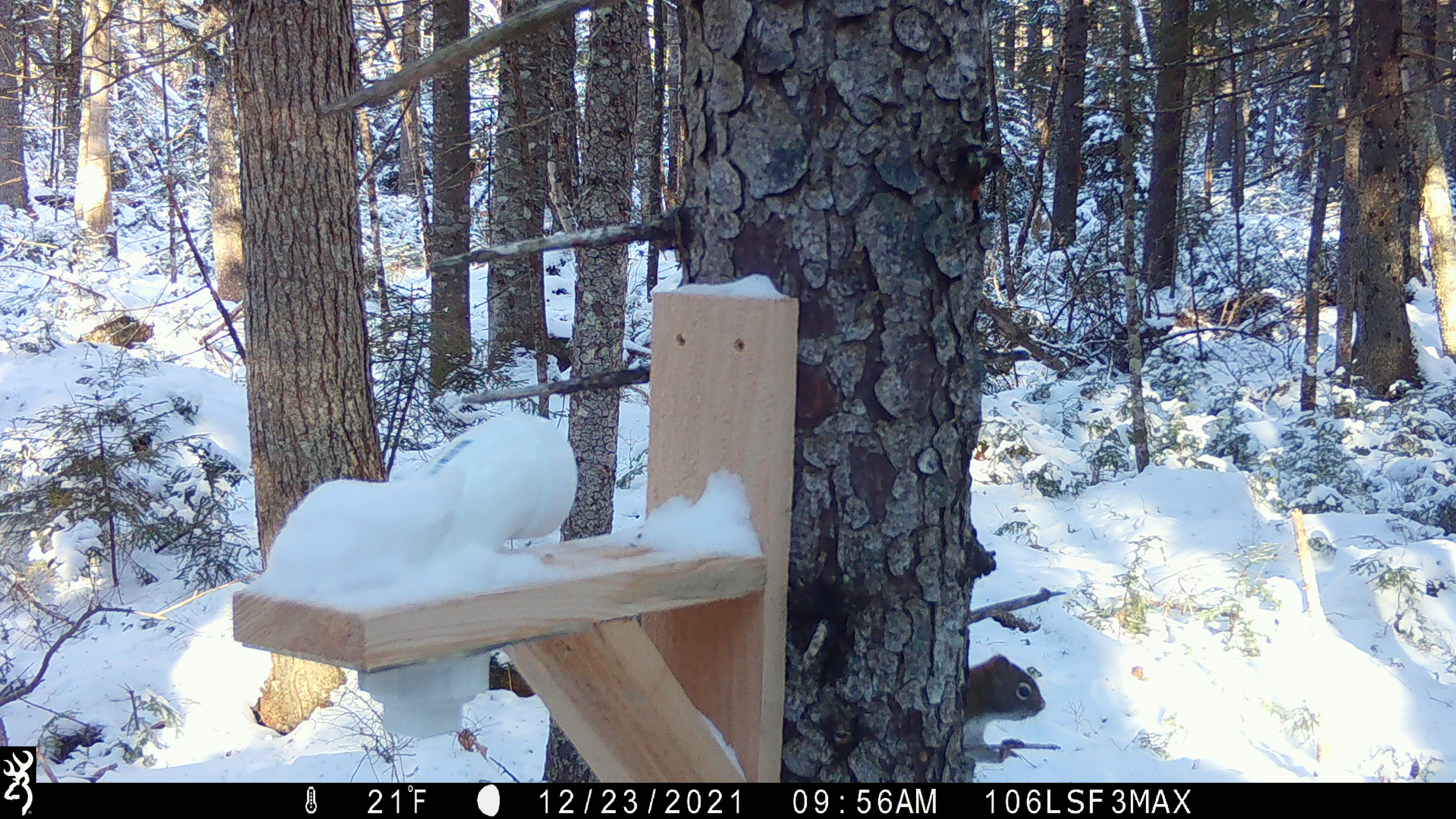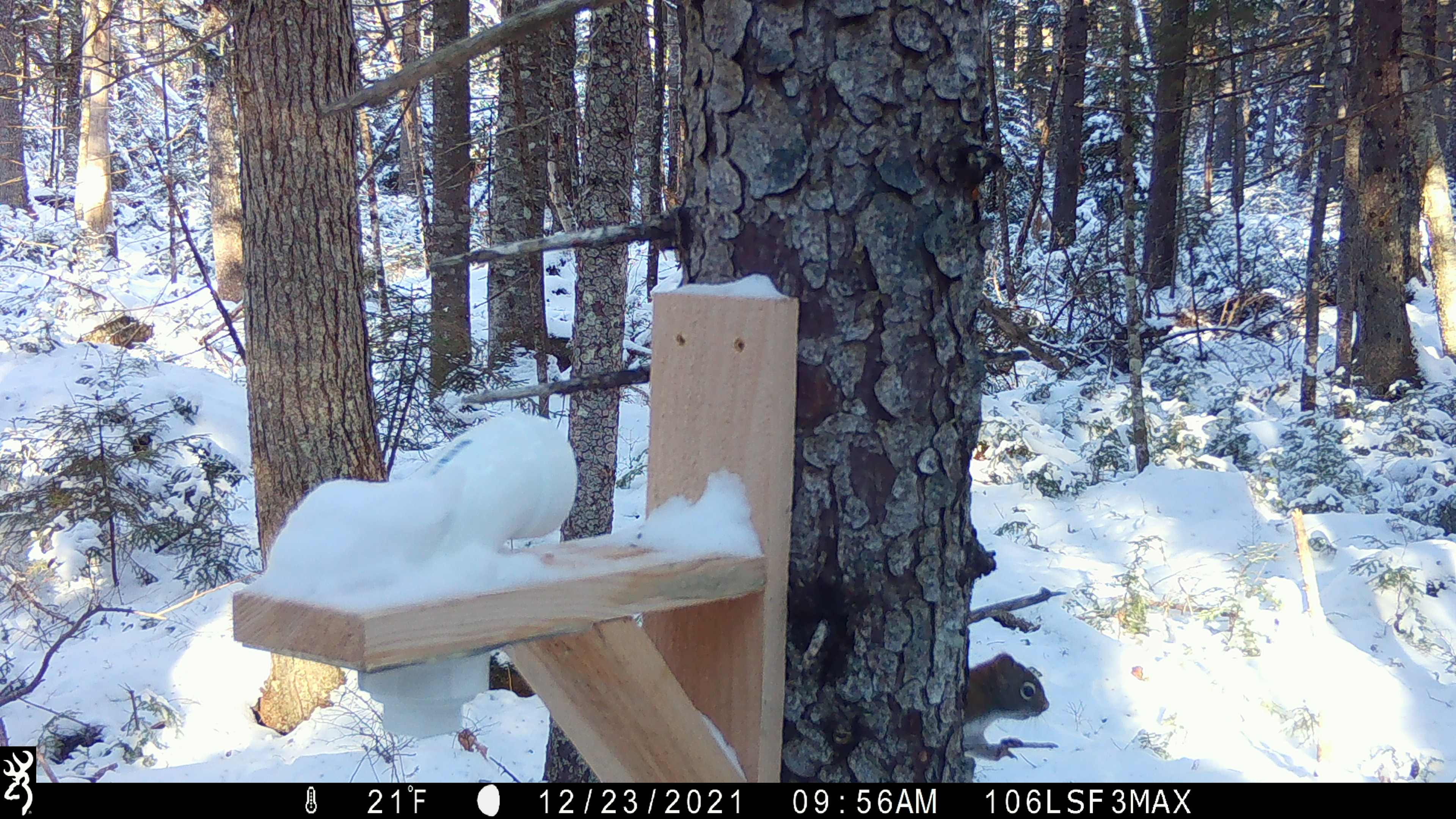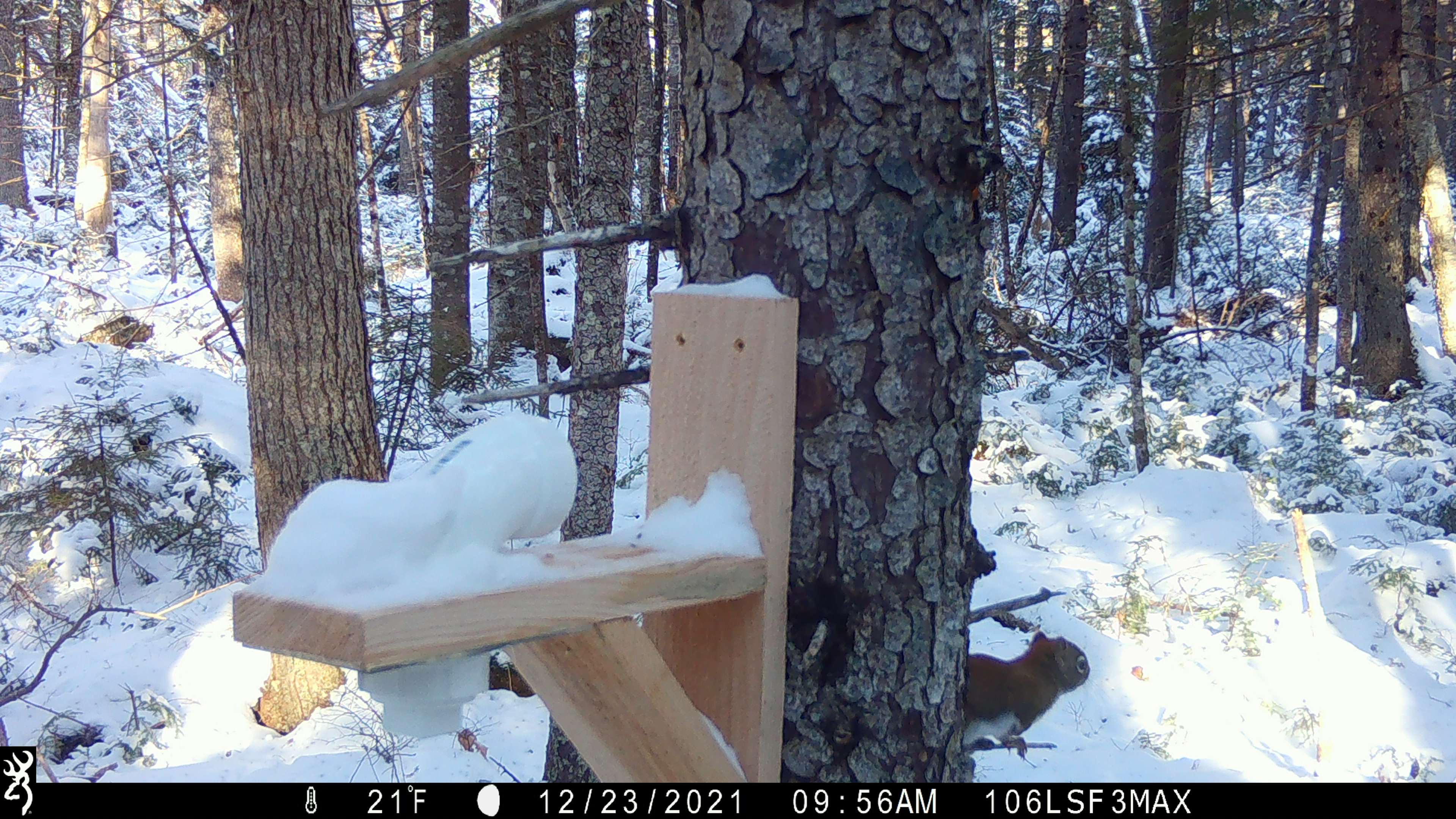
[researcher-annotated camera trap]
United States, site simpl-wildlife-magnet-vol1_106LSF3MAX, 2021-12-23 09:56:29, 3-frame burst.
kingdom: Animalia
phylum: Chordata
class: Mammalia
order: Rodentia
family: Sciuridae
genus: Tamiasciurus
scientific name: Tamiasciurus hudsonicus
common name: red squirrel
Red squirrel (Tamiasciurus hudsonicus).